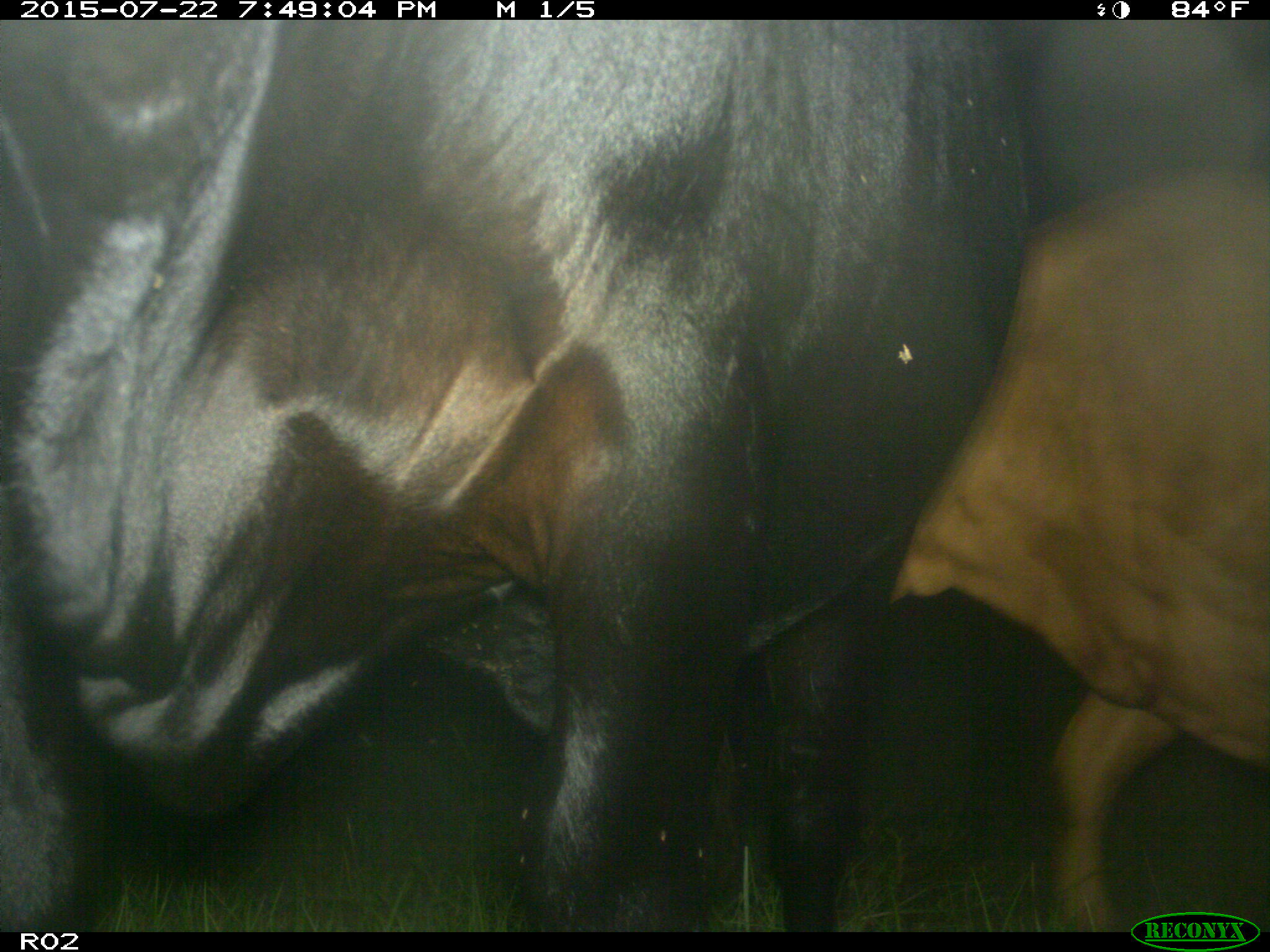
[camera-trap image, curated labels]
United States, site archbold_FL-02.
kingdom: Animalia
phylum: Chordata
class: Mammalia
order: Artiodactyla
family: Bovidae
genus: Bos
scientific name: Bos taurus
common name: domestic cow